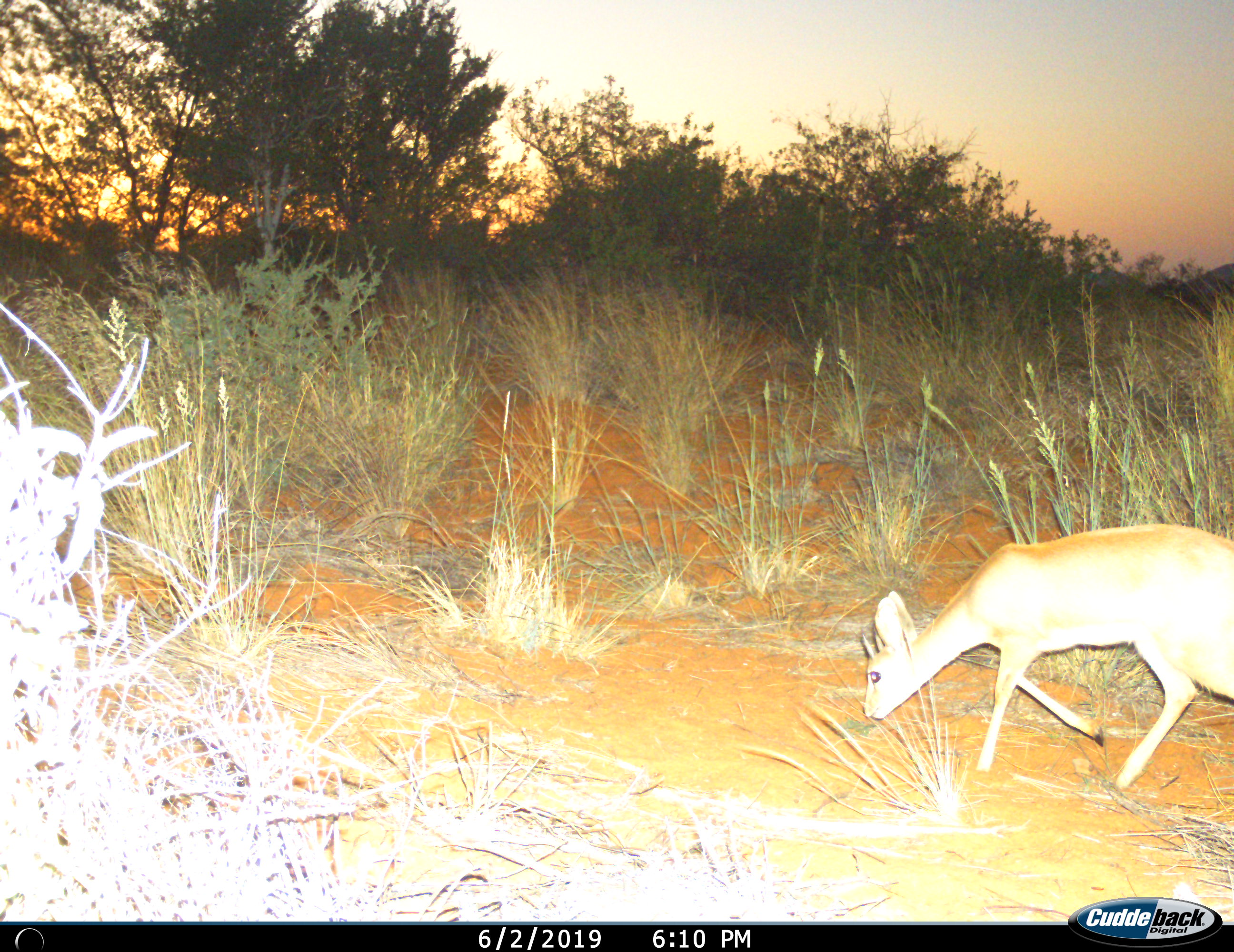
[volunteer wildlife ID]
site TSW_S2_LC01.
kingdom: Animalia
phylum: Chordata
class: Mammalia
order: Artiodactyla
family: Bovidae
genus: Raphicerus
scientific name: Raphicerus campestris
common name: steenbok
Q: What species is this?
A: Steenbok (Raphicerus campestris).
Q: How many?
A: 1.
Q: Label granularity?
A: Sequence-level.